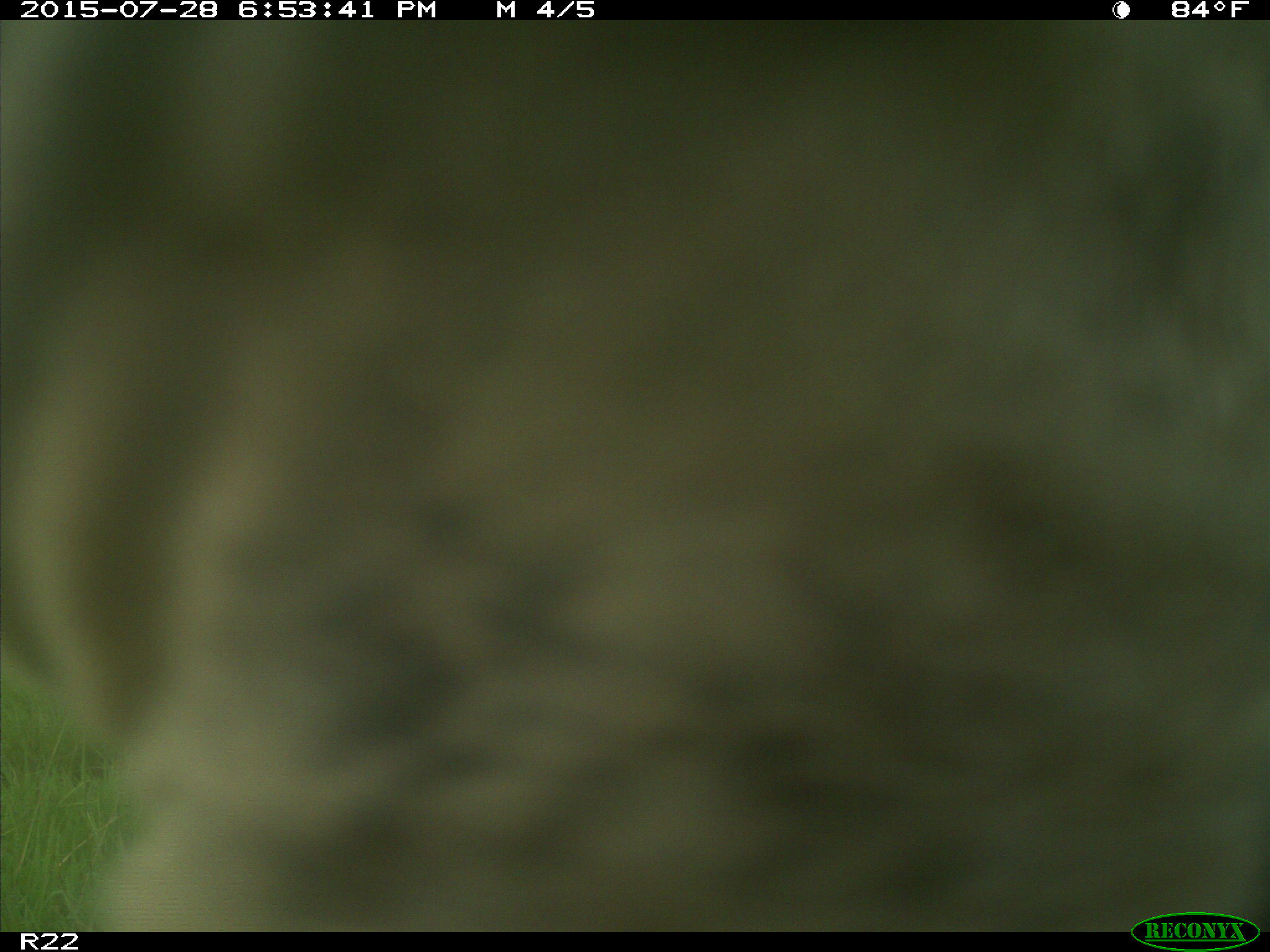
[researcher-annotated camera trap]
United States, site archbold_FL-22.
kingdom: Animalia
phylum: Chordata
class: Mammalia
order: Artiodactyla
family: Bovidae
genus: Bos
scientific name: Bos taurus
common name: domestic cow